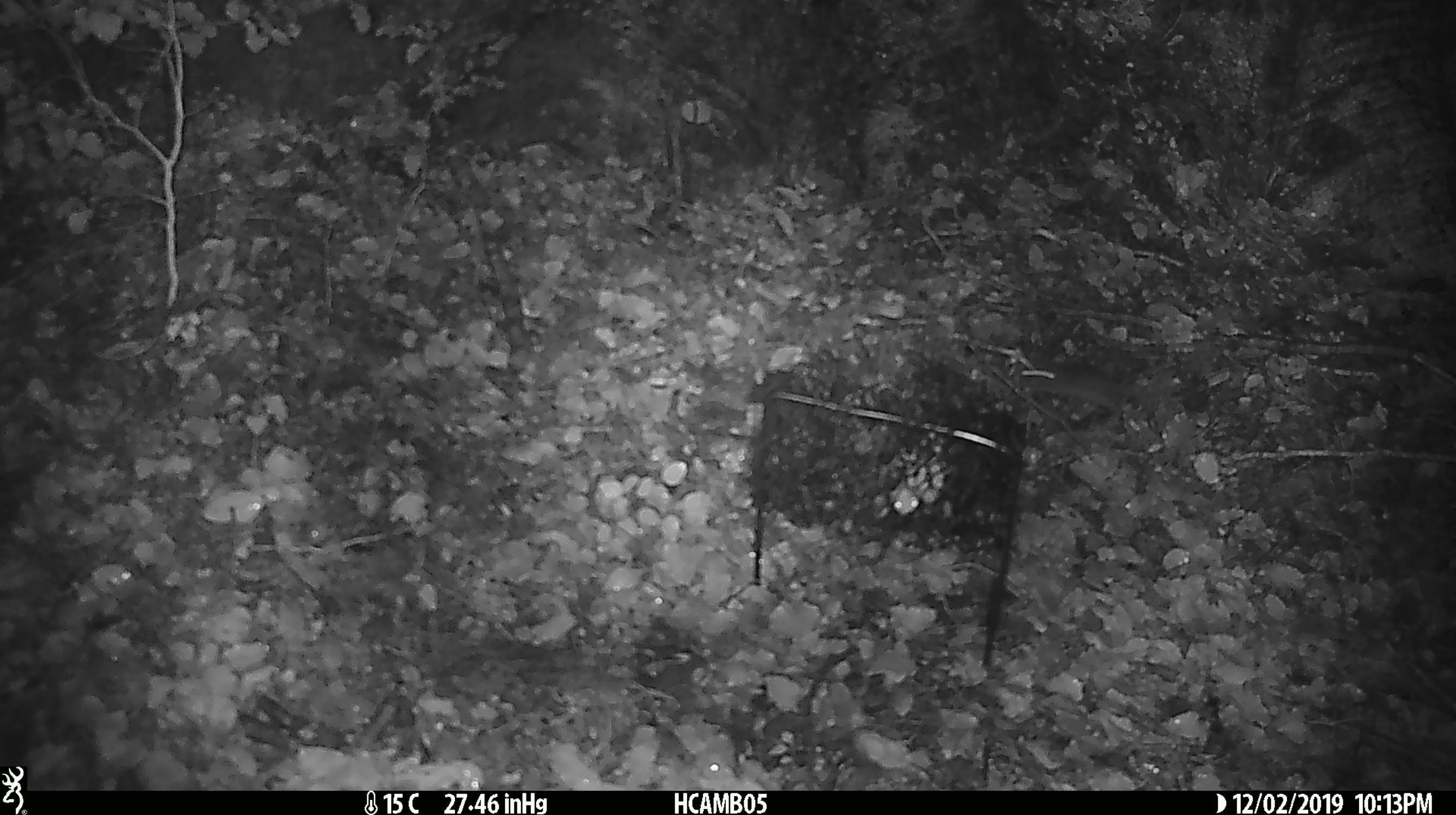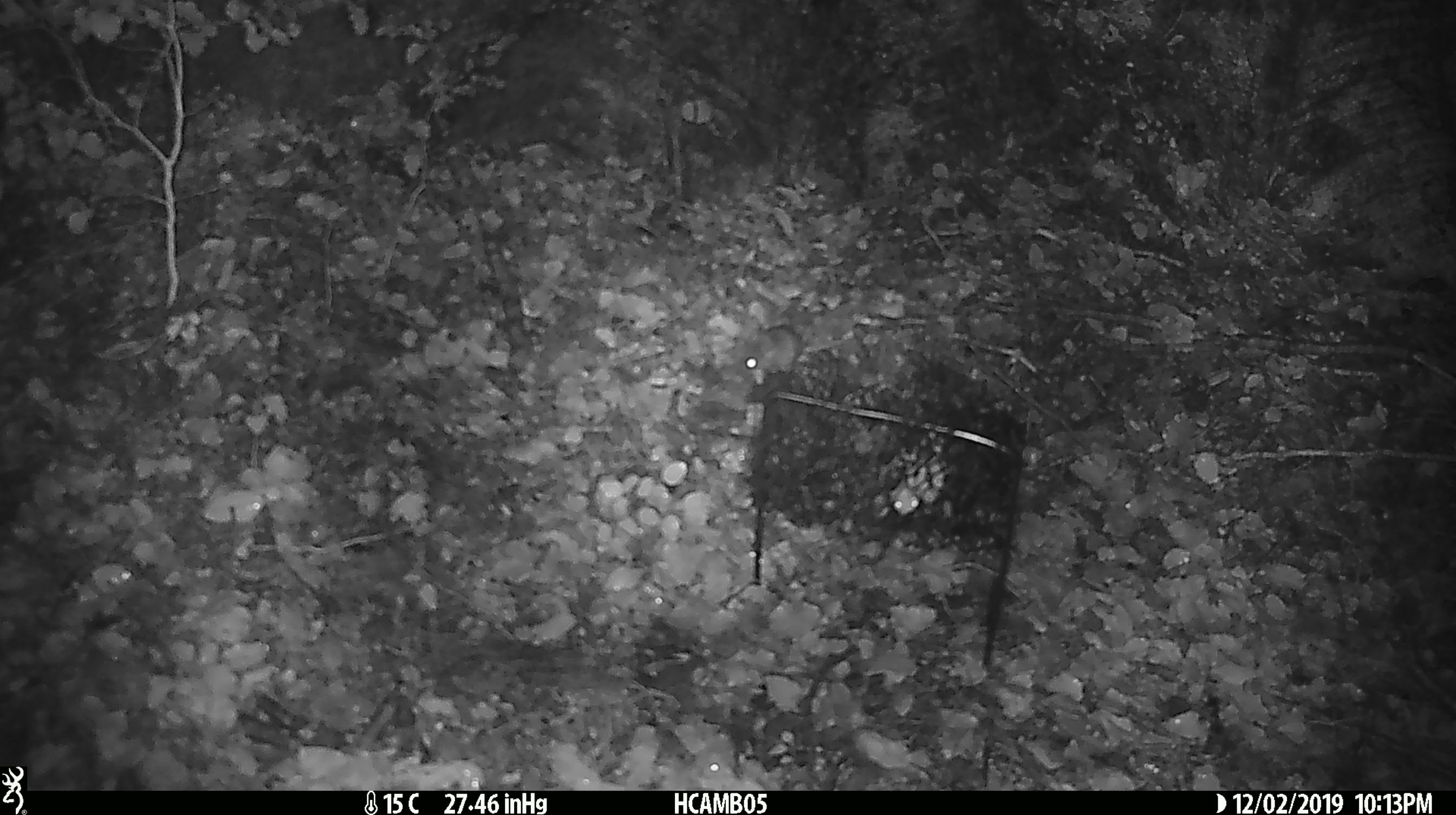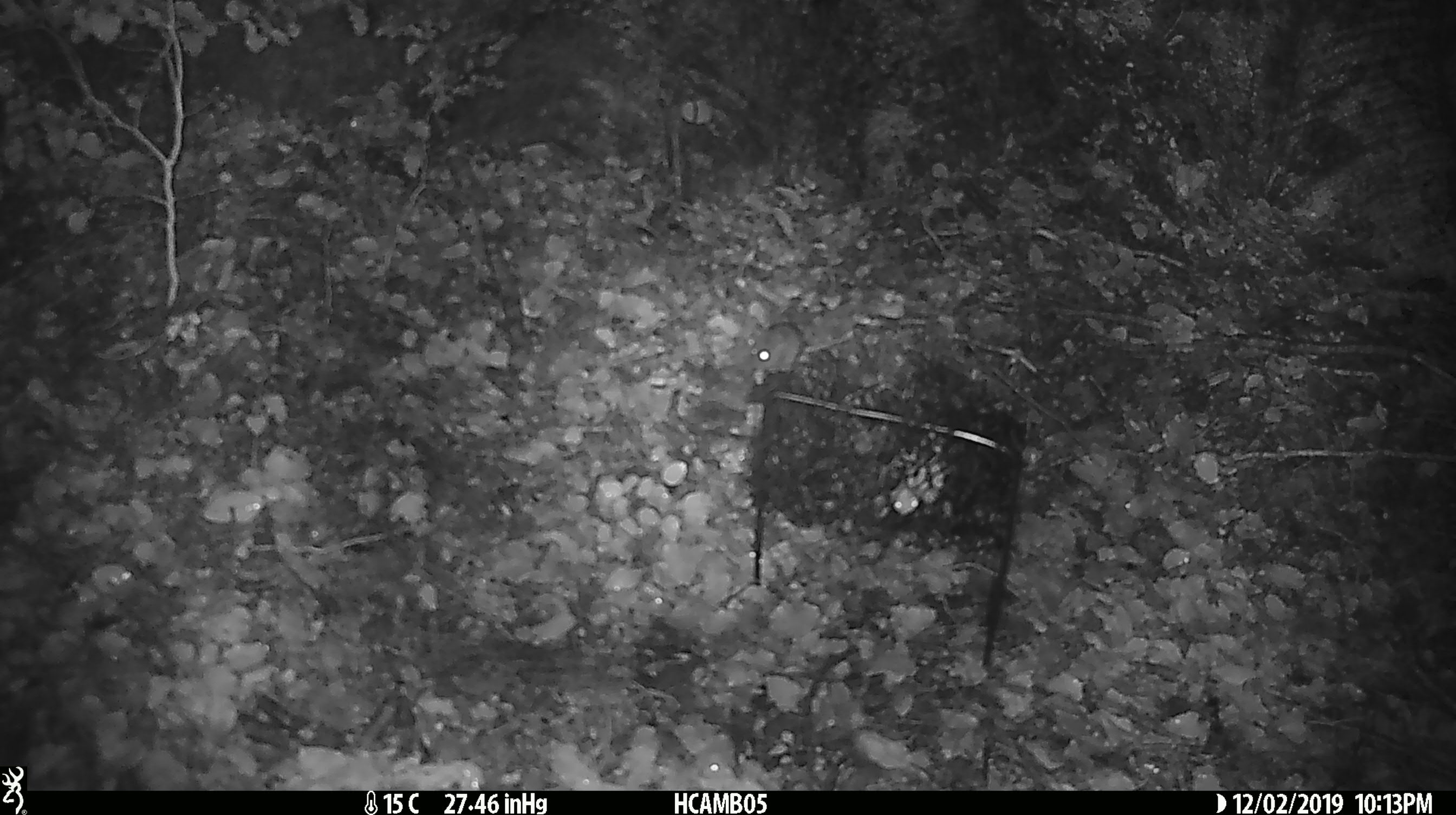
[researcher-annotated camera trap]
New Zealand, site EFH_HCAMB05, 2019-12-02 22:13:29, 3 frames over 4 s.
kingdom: Animalia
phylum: Chordata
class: Mammalia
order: Rodentia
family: Muridae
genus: Mus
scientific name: Mus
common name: mouse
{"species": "mouse (Mus)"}